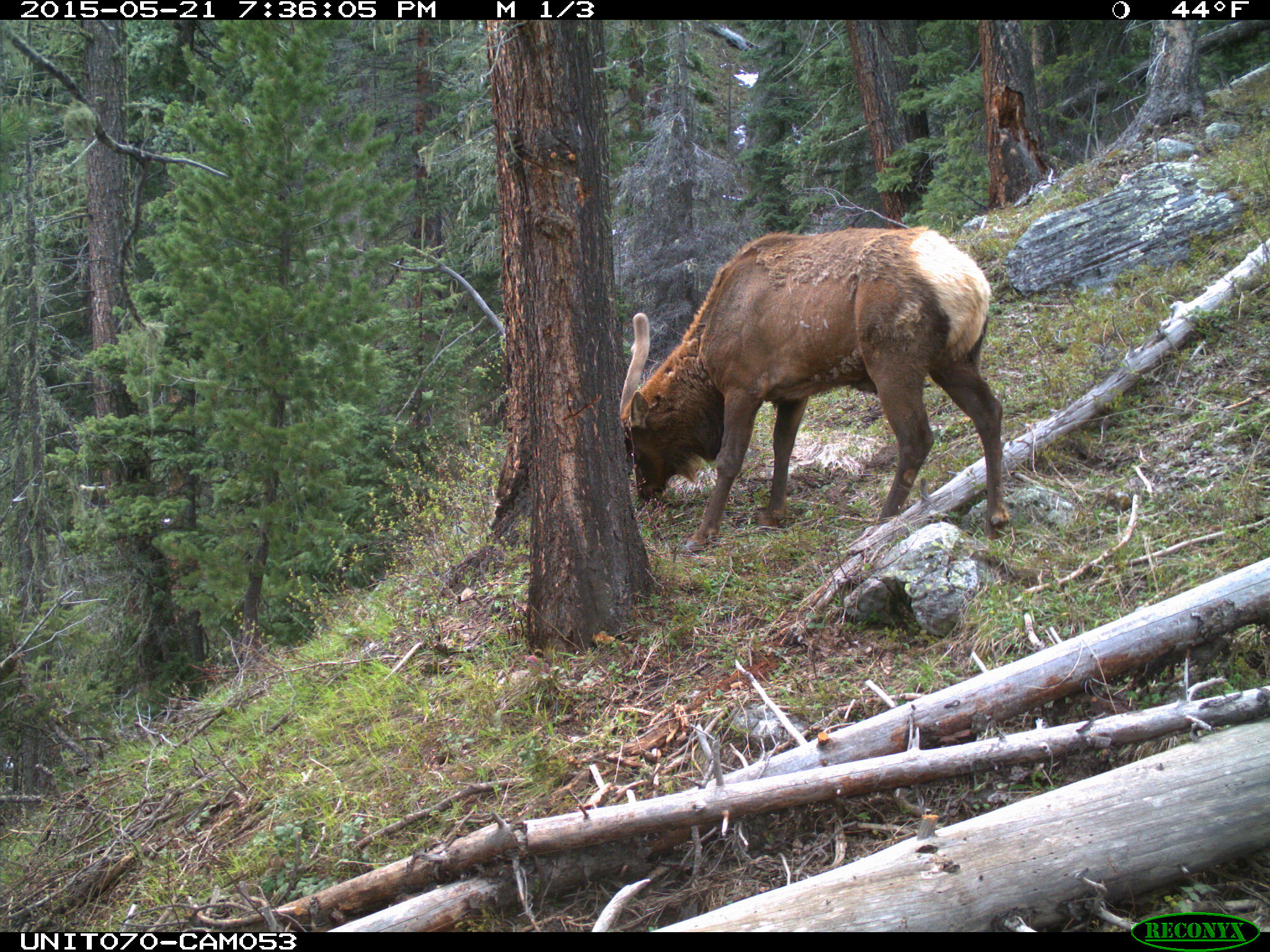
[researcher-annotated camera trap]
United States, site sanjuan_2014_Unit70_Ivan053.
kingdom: Animalia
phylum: Chordata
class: Mammalia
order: Artiodactyla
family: Cervidae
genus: Cervus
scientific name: Cervus elaphus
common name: red deer